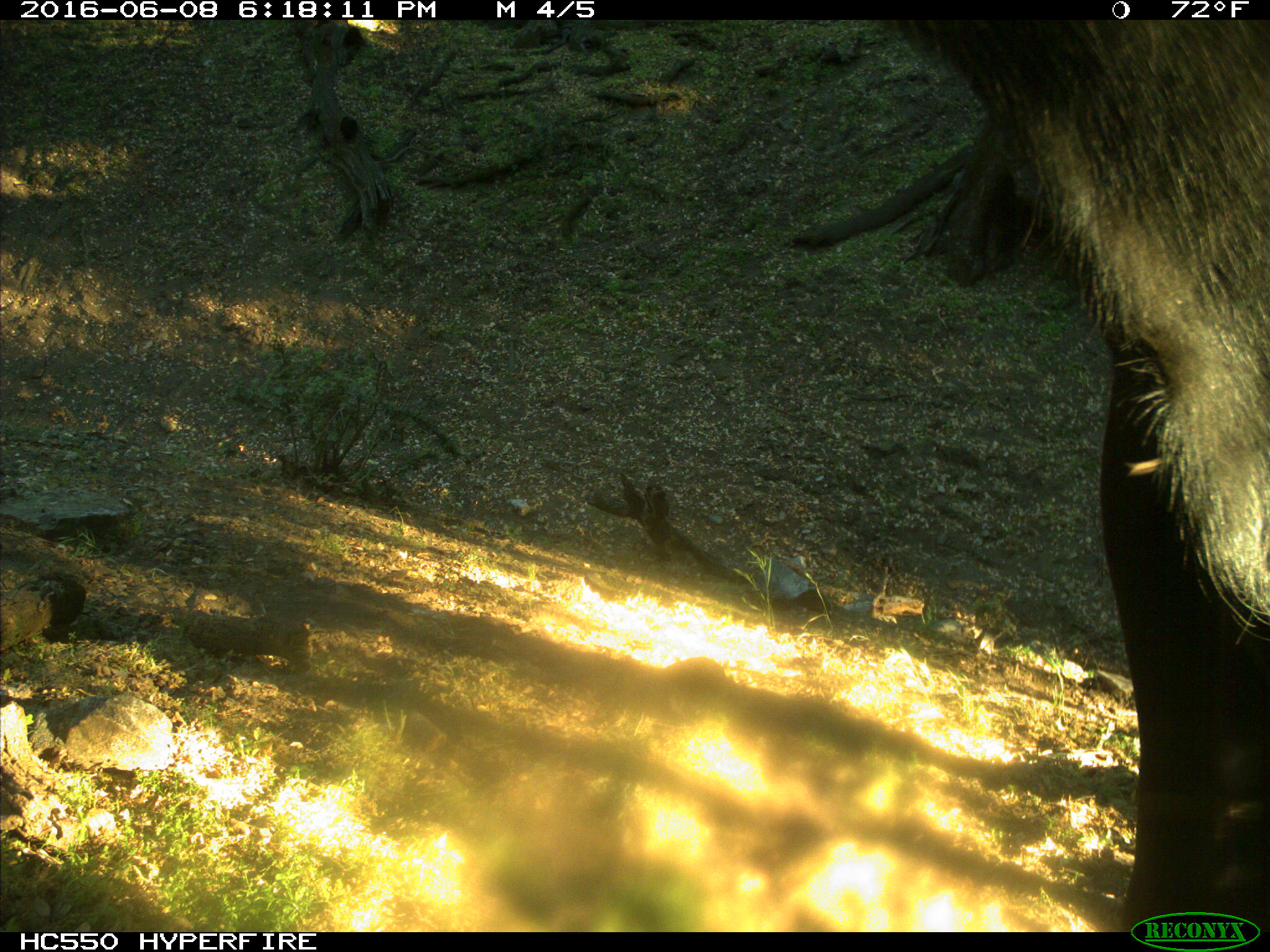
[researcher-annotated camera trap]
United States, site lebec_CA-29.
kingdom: Animalia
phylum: Chordata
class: Mammalia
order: Artiodactyla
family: Bovidae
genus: Bos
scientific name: Bos taurus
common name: domestic cow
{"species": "Bos taurus (domestic cow)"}